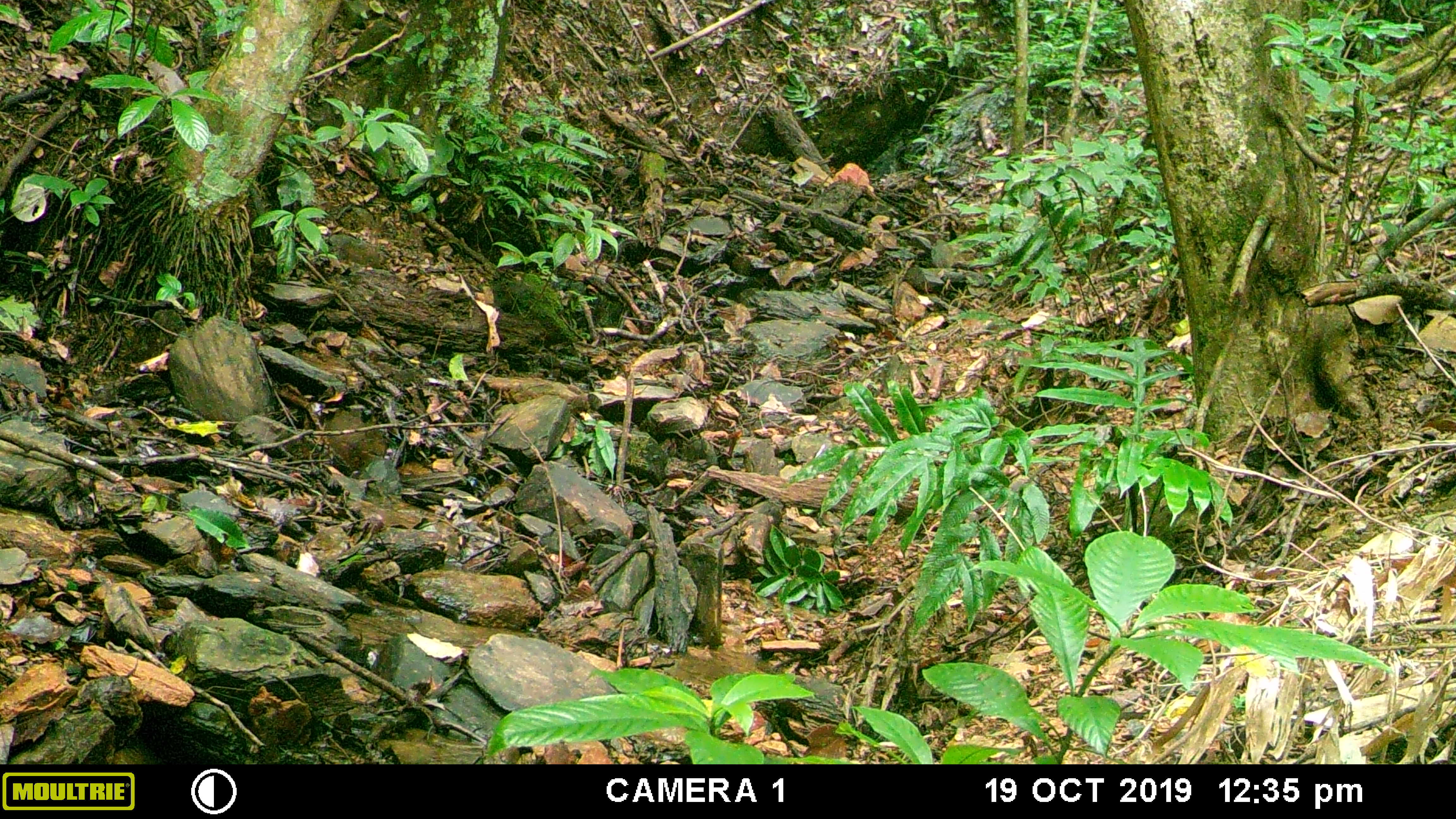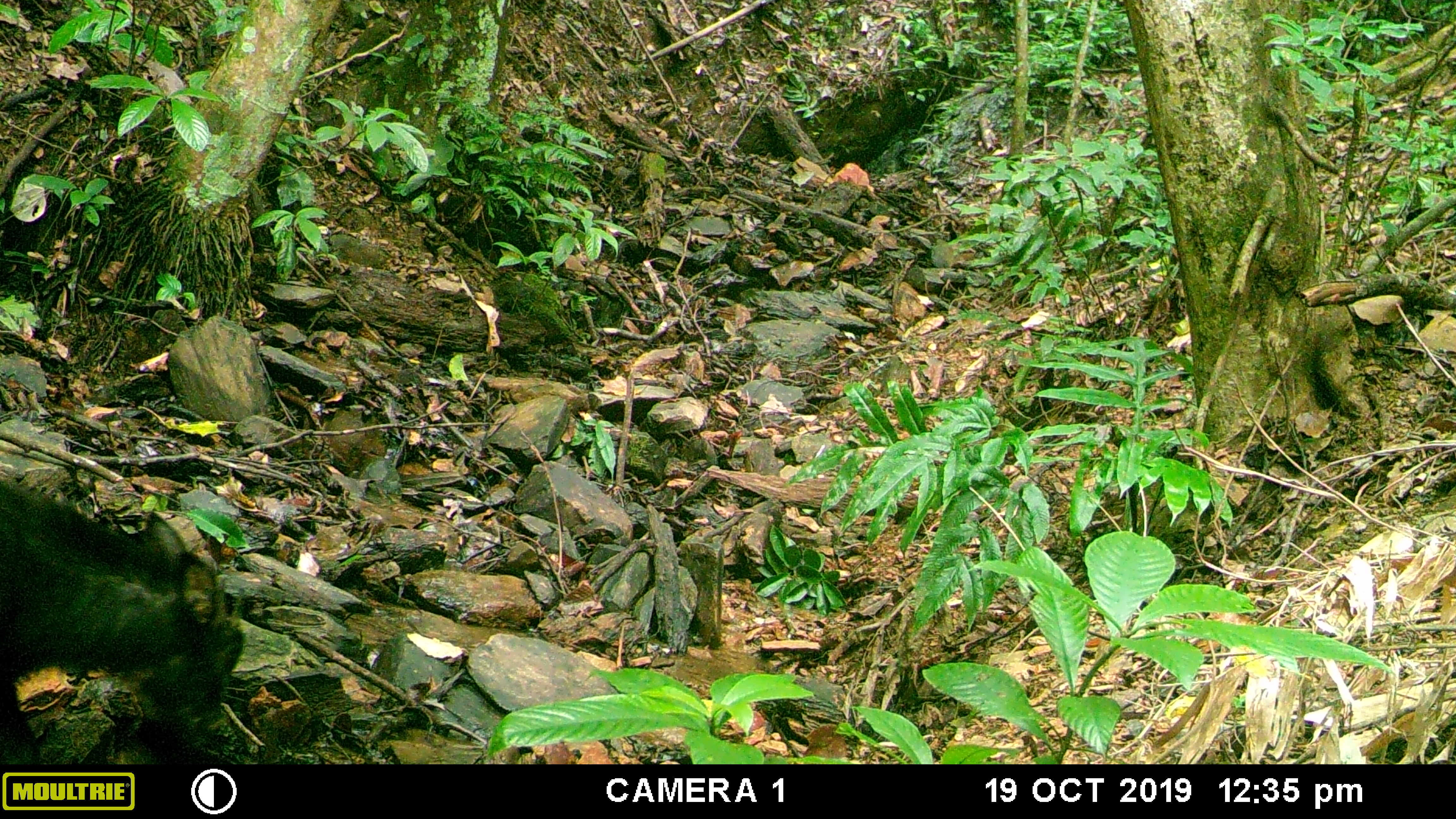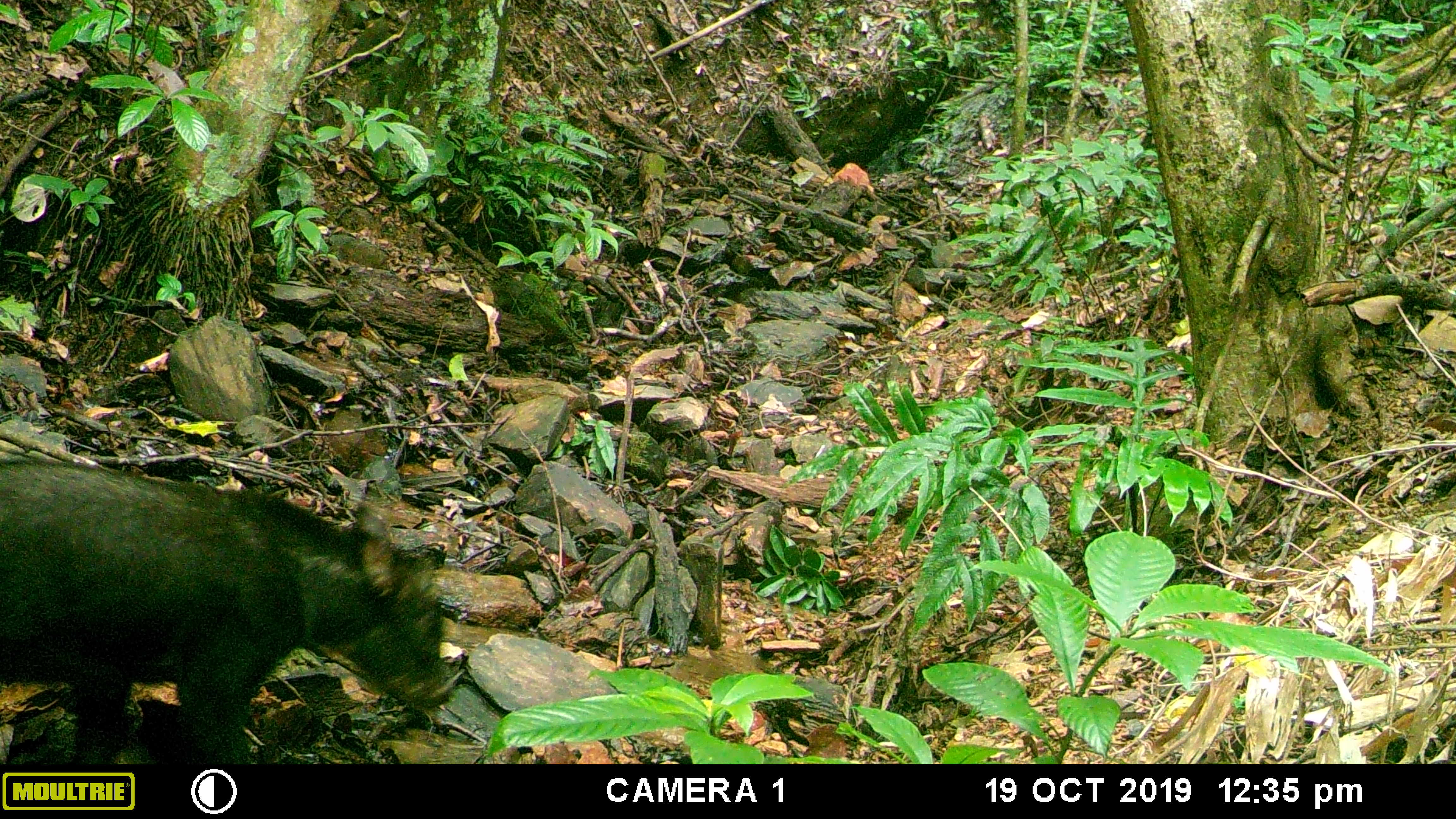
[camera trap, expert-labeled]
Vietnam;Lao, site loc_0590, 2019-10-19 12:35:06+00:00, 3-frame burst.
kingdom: Animalia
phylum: Chordata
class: Mammalia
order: Artiodactyla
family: Bovidae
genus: Capricornis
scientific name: Capricornis sumatraensis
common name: chinese serow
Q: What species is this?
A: Chinese serow (Capricornis sumatraensis).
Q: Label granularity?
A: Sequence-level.